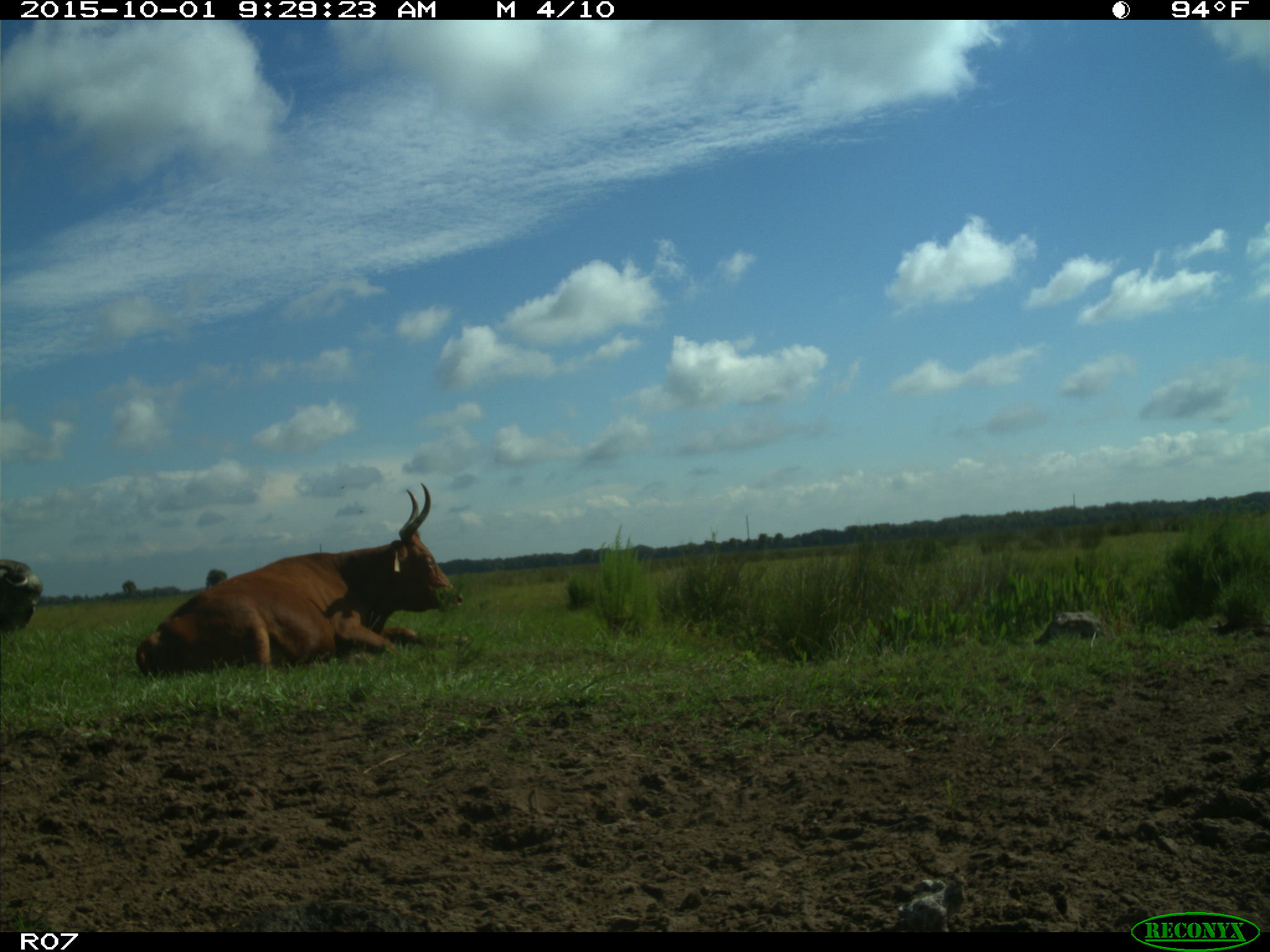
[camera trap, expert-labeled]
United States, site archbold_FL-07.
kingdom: Animalia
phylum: Chordata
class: Mammalia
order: Artiodactyla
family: Bovidae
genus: Bos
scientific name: Bos taurus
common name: domestic cow